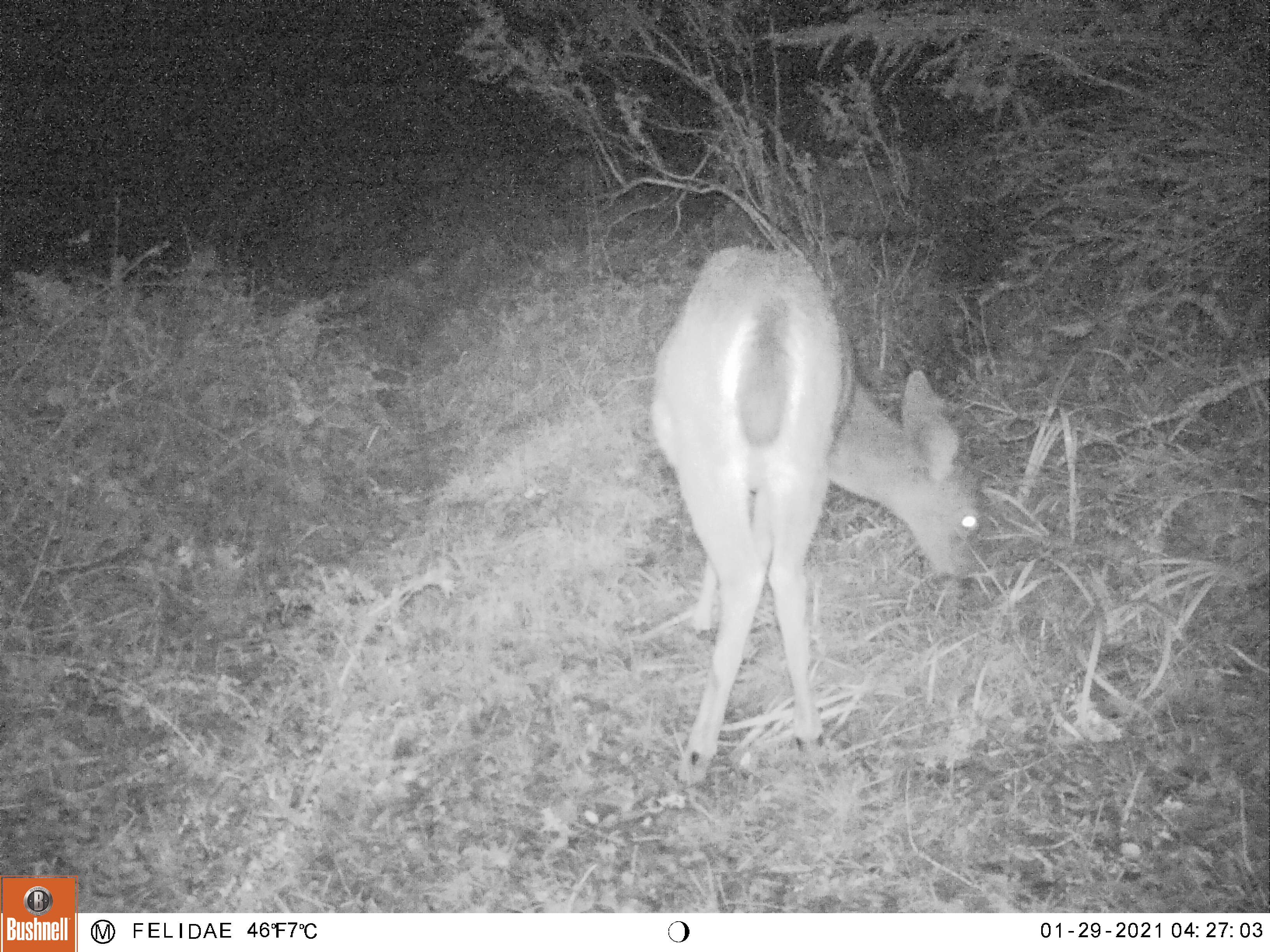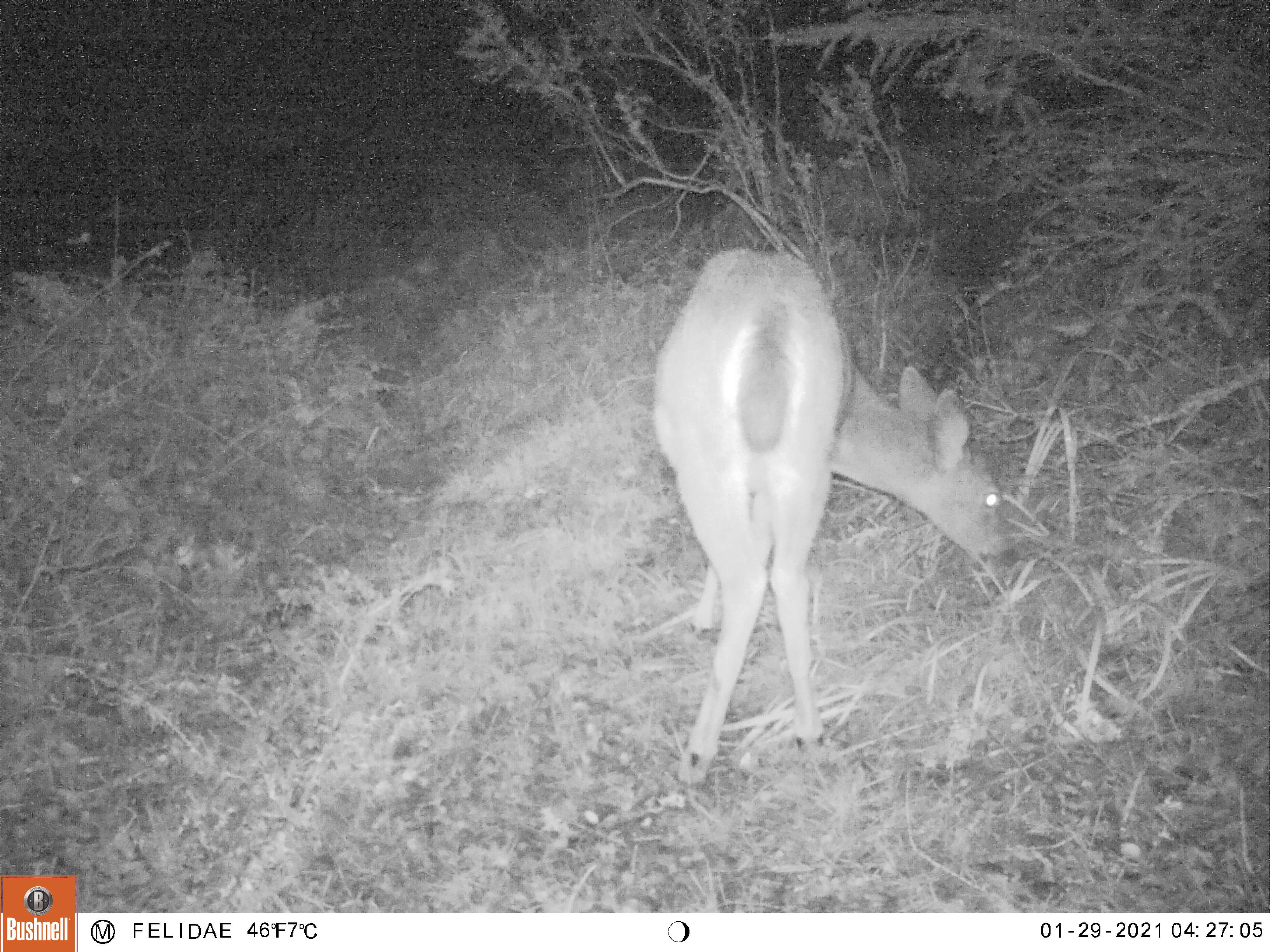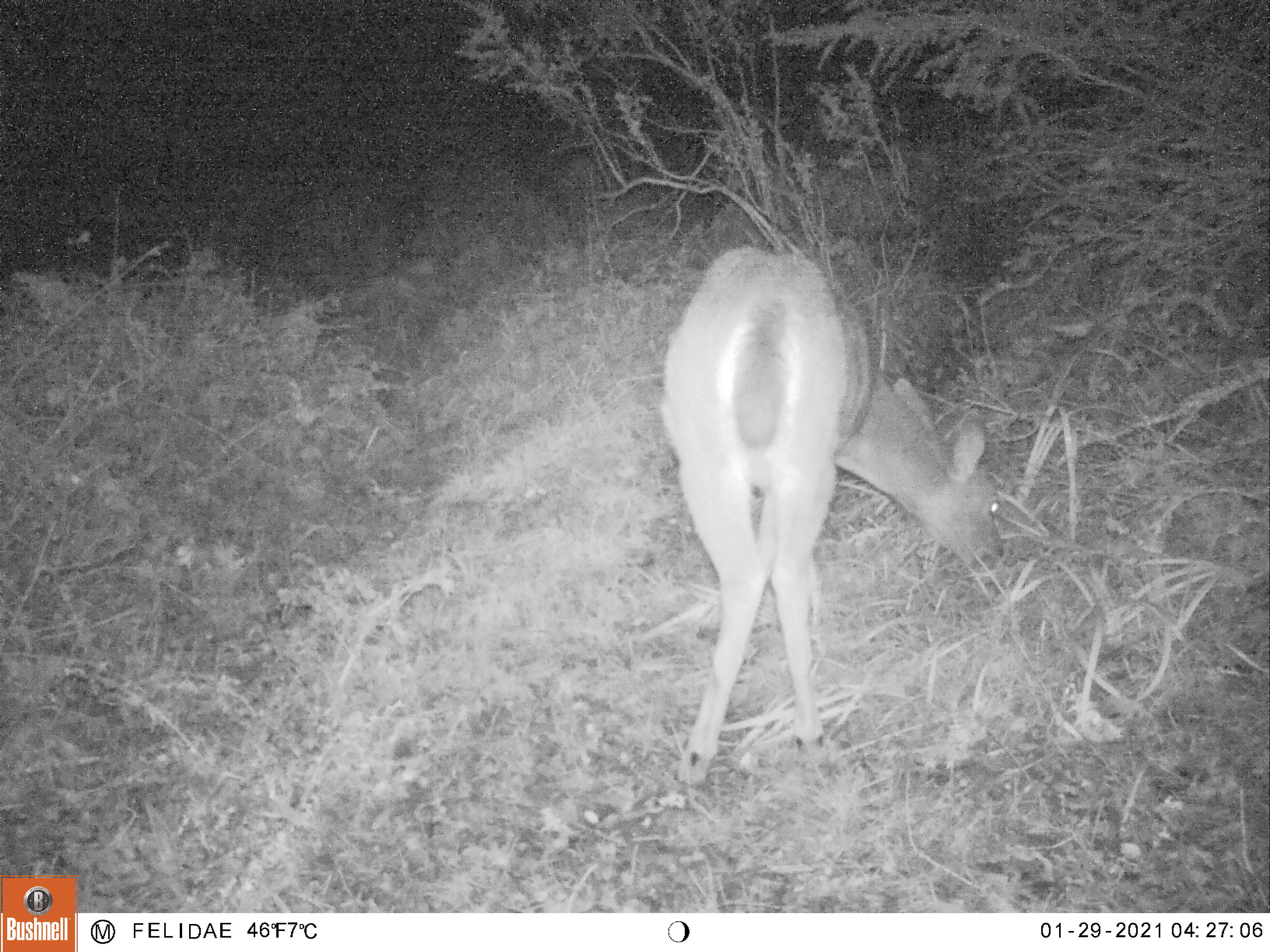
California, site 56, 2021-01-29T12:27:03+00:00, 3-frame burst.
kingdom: Animalia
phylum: Chordata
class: Mammalia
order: Artiodactyla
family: Cervidae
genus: Odocoileus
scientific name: Odocoileus hemionus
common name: mule deer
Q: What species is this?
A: Mule deer (Odocoileus hemionus).